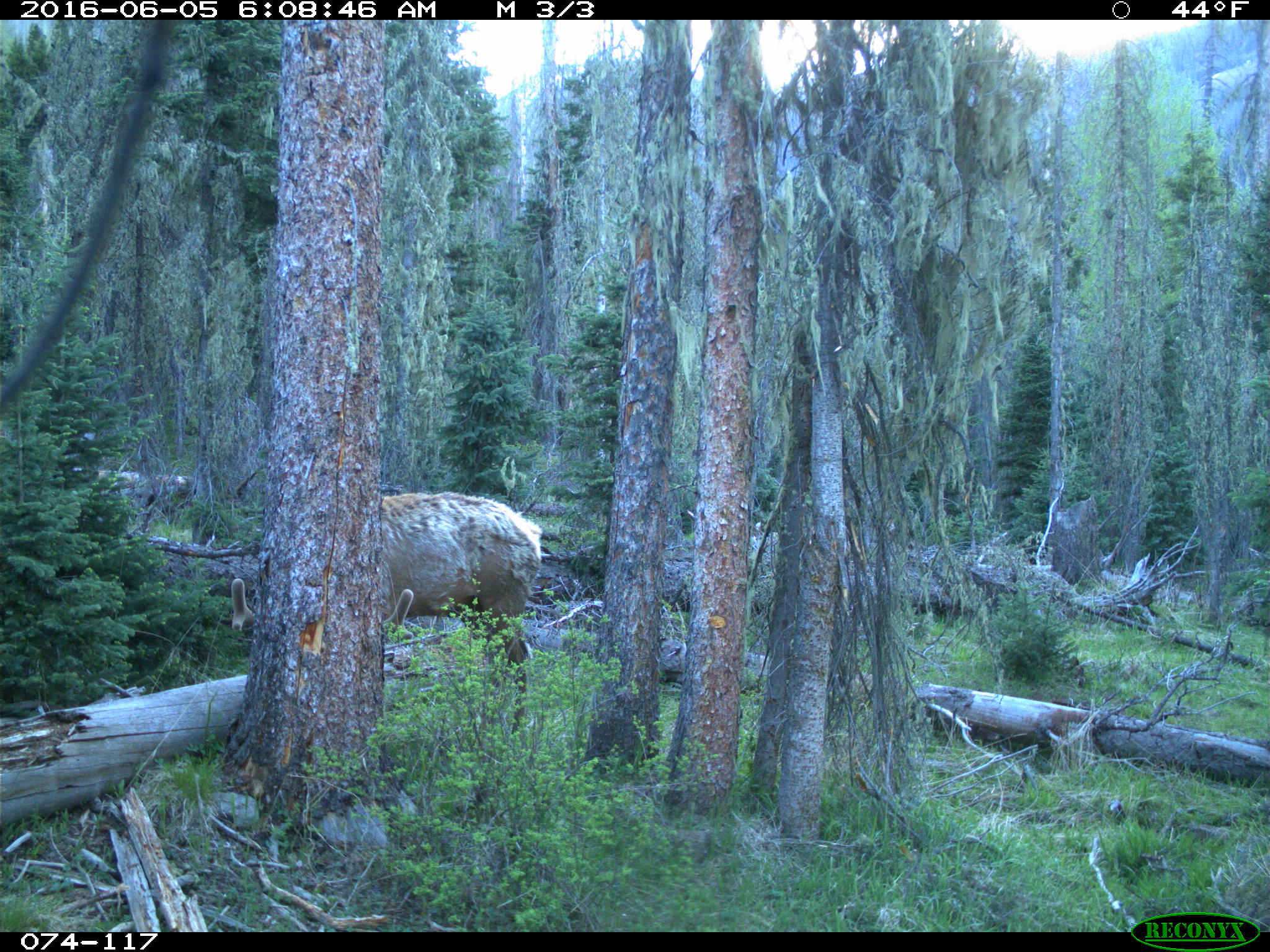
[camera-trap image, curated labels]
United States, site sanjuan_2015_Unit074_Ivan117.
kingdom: Animalia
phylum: Chordata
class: Mammalia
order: Artiodactyla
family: Cervidae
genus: Cervus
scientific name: Cervus elaphus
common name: red deer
Cervus elaphus (red deer).